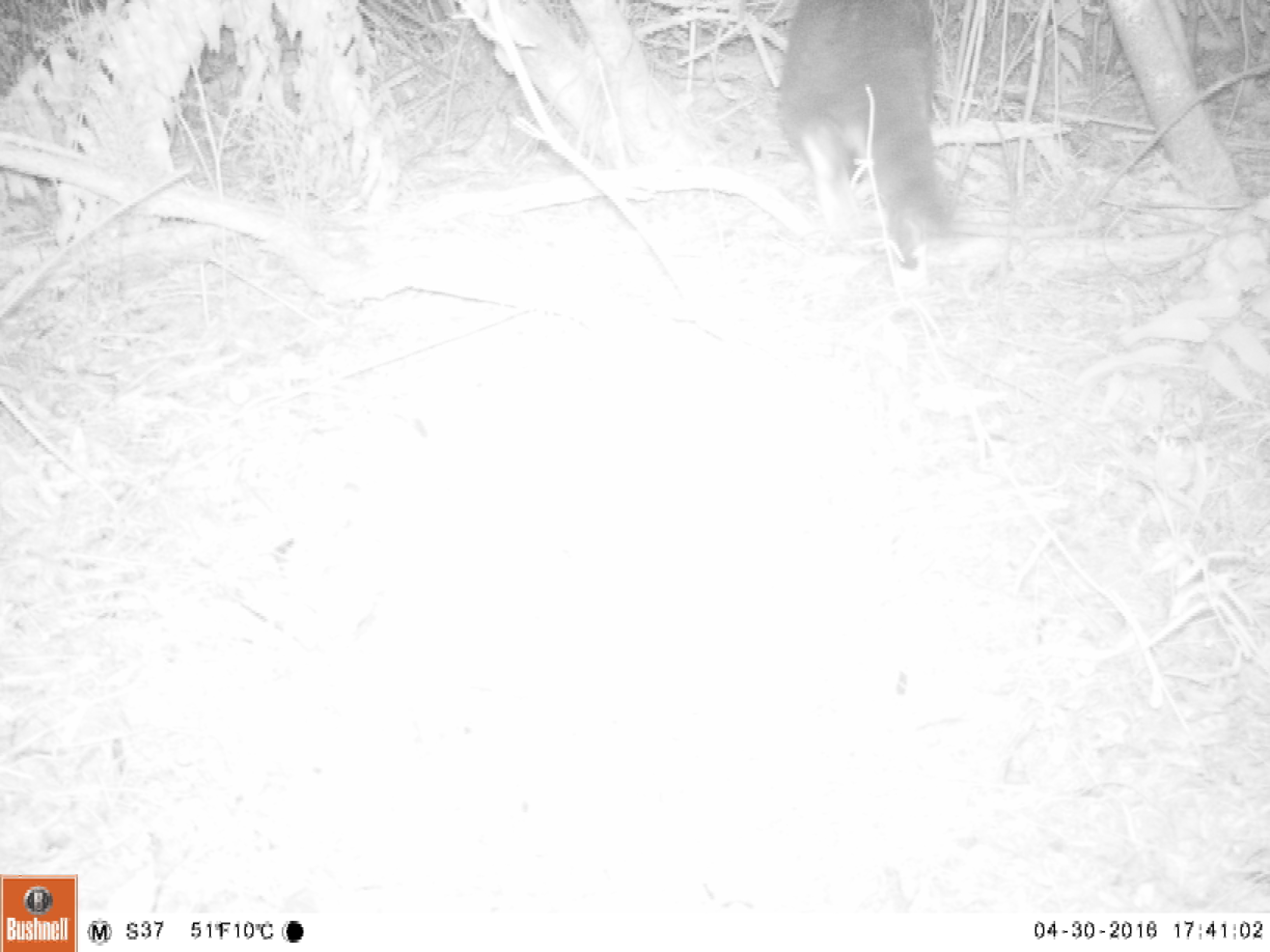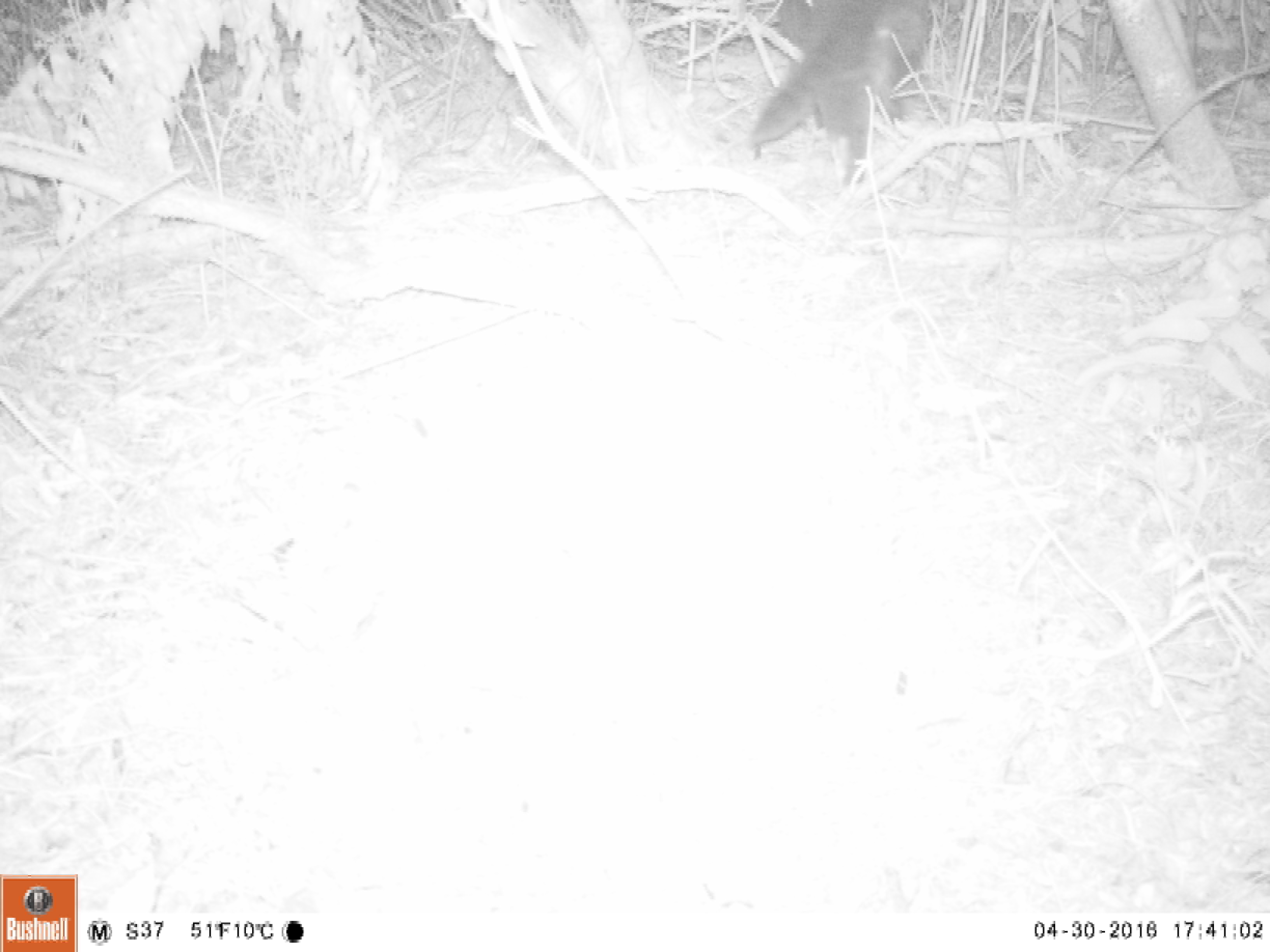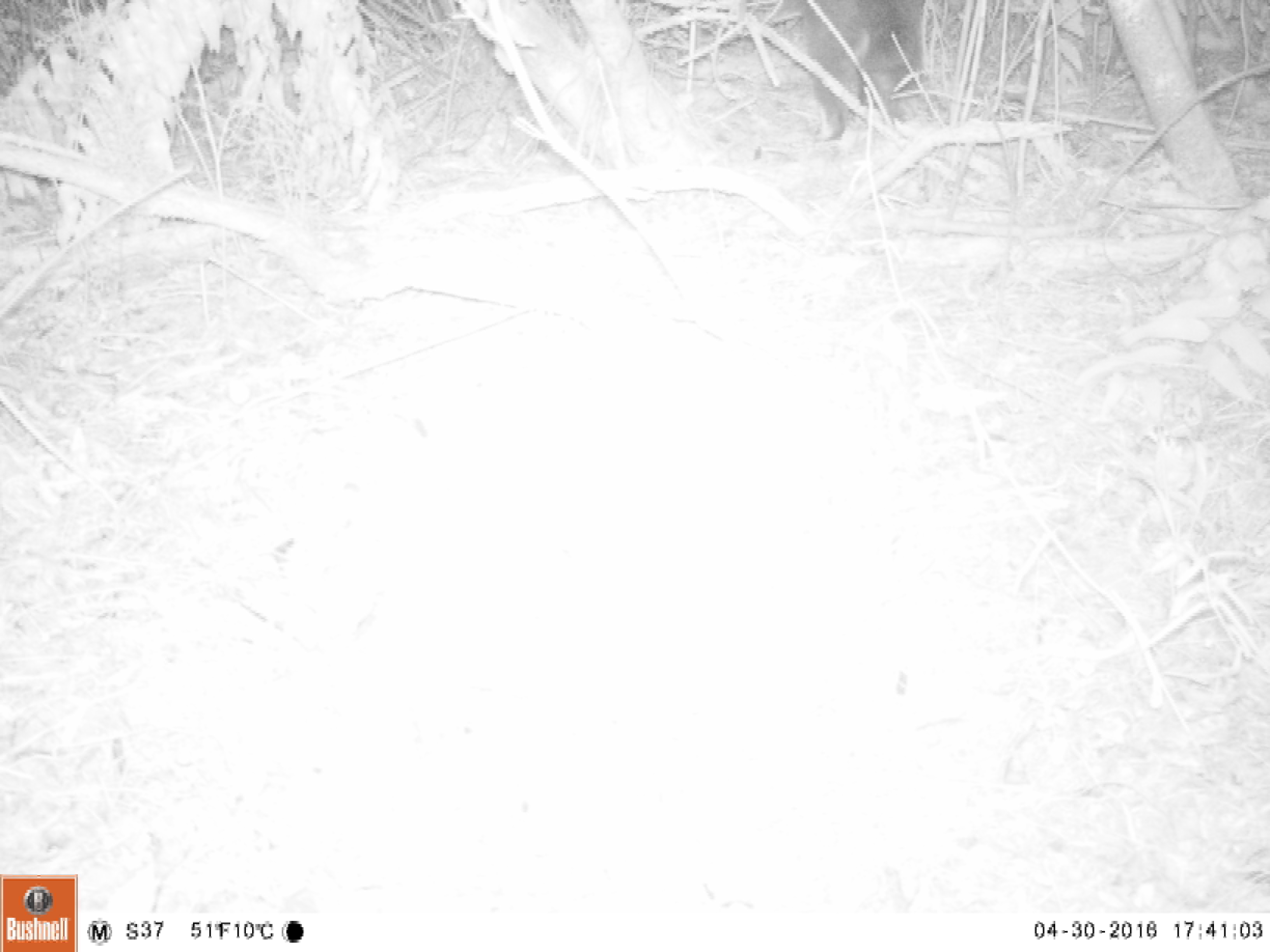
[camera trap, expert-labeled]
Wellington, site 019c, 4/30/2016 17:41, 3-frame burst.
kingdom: Animalia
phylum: Chordata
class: Mammalia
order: Carnivora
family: Felidae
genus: Felis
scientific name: Felis catus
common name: cat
Cat (Felis catus).